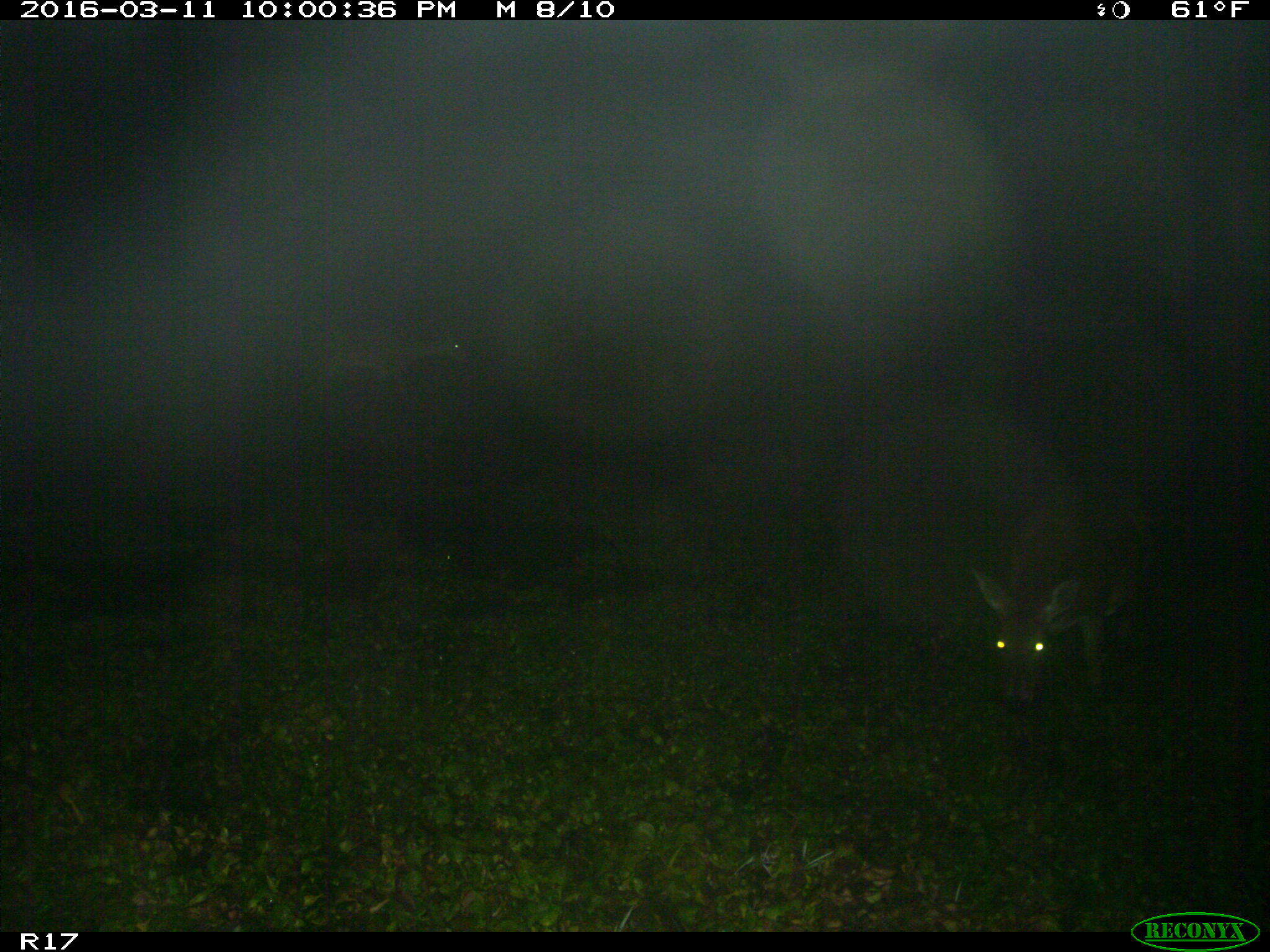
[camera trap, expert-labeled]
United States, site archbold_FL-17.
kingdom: Animalia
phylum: Chordata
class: Mammalia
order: Artiodactyla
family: Cervidae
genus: Odocoileus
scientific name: Odocoileus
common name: deer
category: unidentified deer